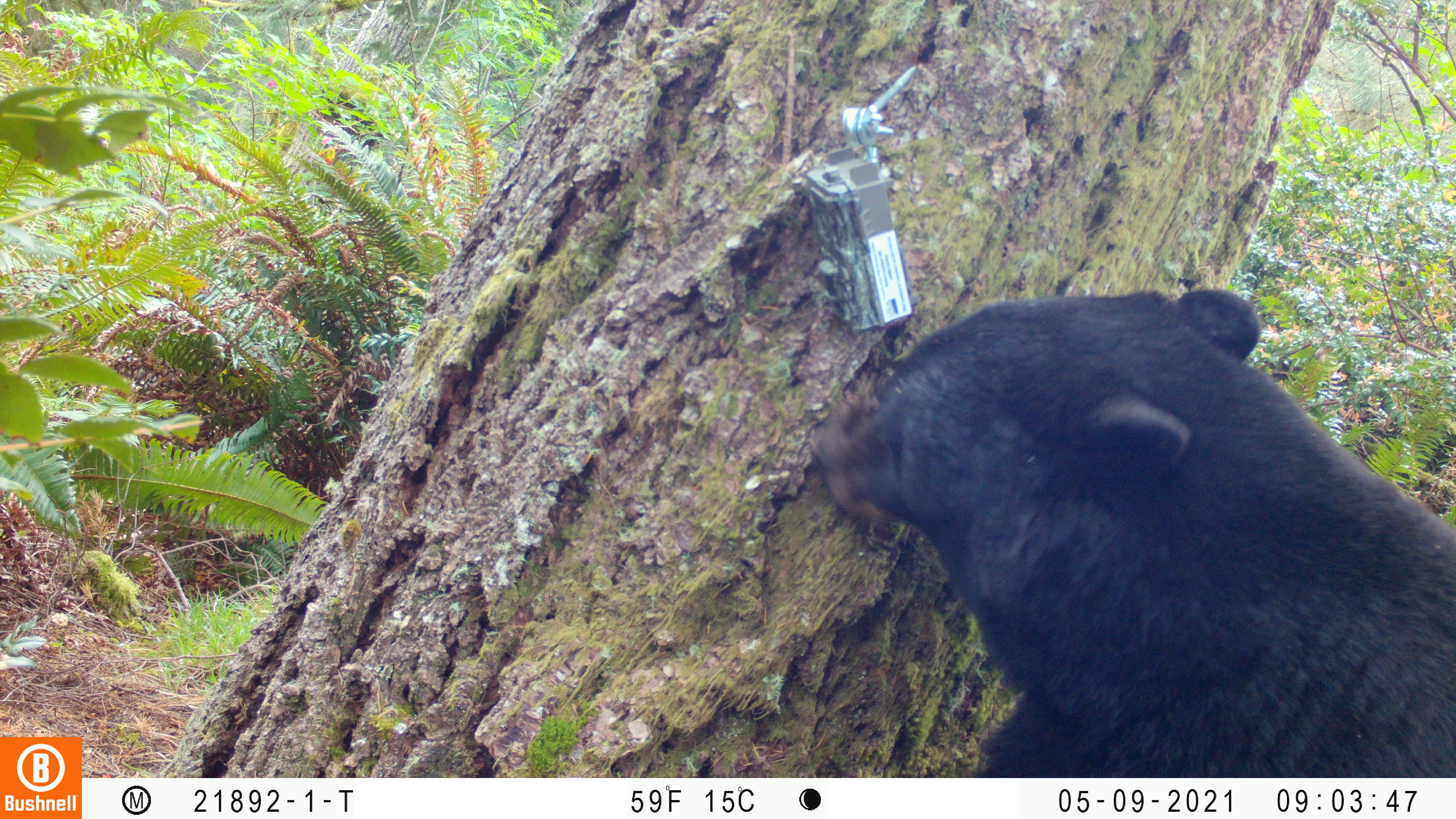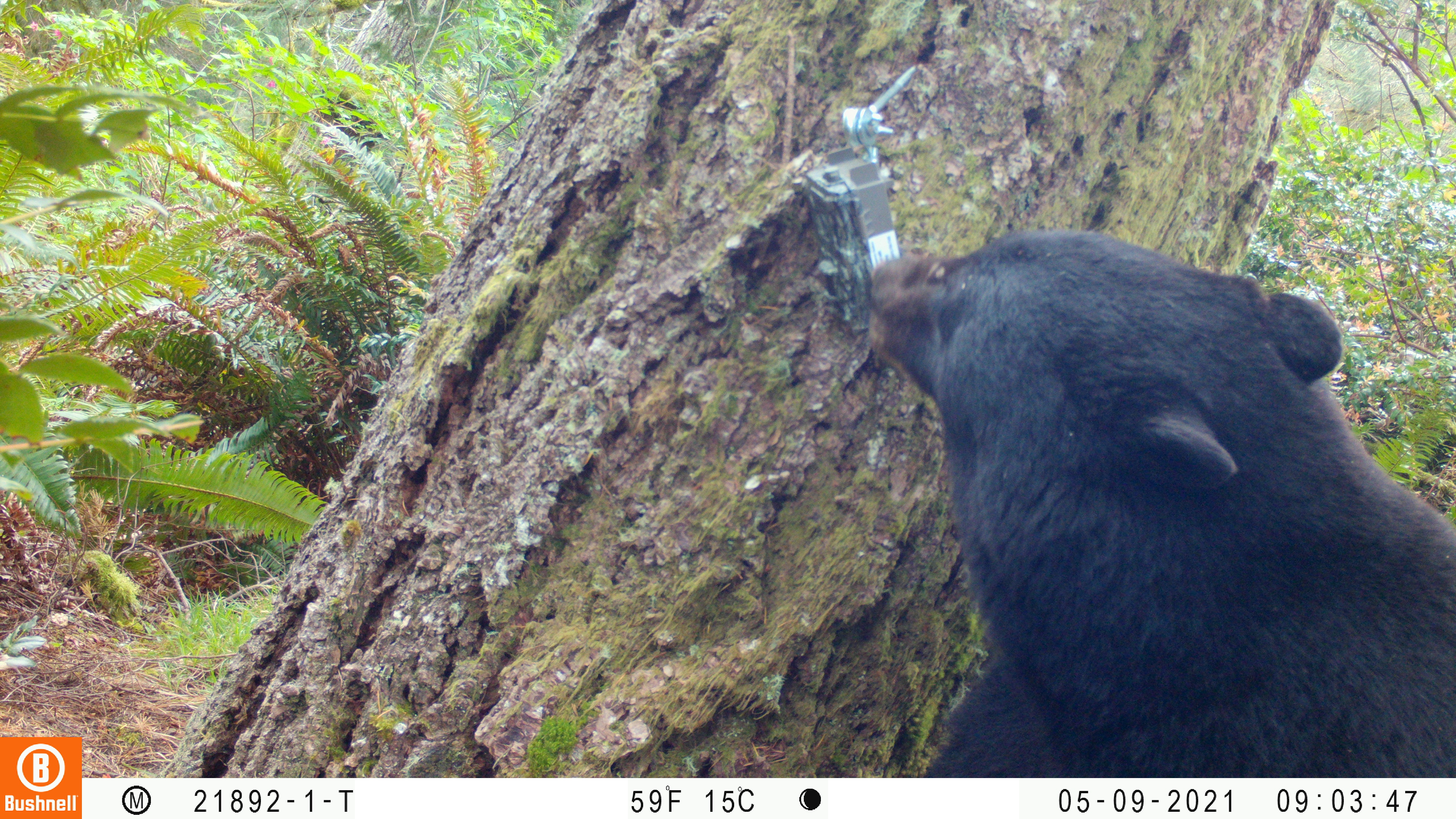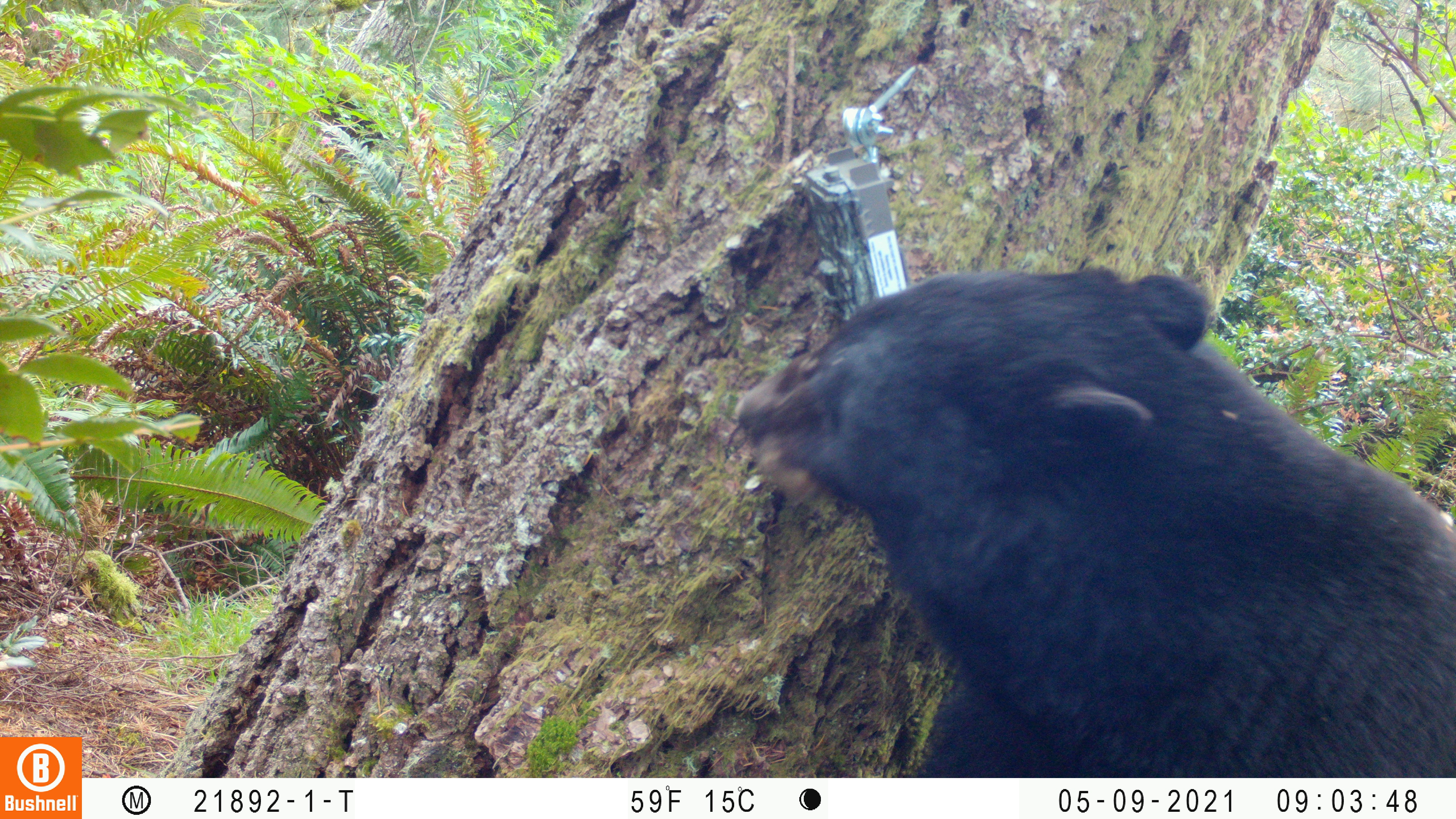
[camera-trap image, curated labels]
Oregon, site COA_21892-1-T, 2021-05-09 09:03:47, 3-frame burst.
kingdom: Animalia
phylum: Chordata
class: Mammalia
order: Carnivora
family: Ursidae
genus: Ursus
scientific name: Ursus americanus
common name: american black bear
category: black bear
Black bear (american black bear) (Ursus americanus).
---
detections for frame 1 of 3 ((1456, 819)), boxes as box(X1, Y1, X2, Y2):
black bear: box(794, 270, 1455, 777)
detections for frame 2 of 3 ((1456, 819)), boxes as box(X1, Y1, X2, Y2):
black bear: box(854, 216, 1455, 777)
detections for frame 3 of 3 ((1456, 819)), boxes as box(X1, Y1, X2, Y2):
black bear: box(715, 243, 1455, 776)